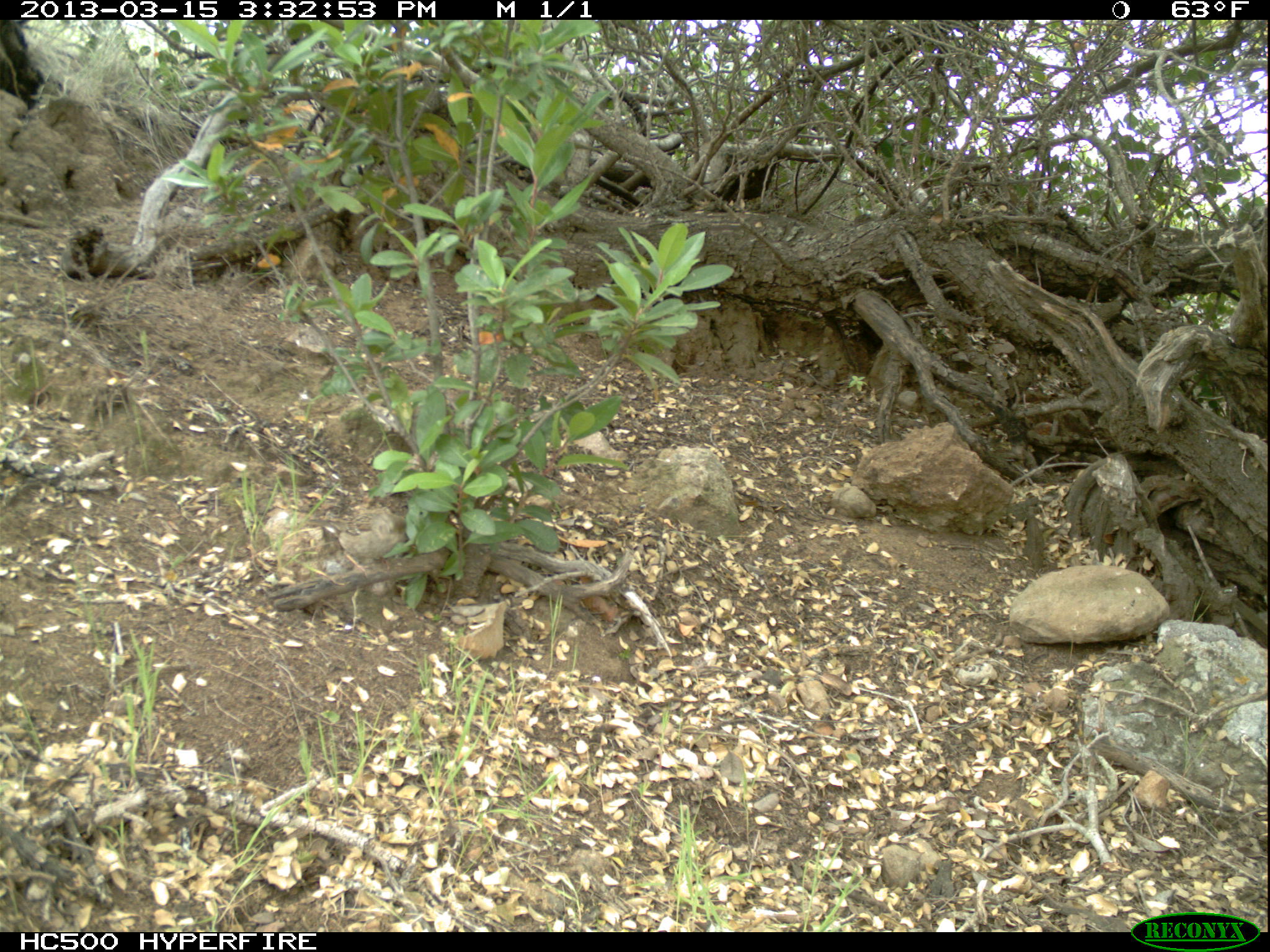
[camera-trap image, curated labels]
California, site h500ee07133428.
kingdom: Animalia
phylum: Chordata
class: Aves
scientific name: Aves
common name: bird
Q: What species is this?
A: Bird (Aves).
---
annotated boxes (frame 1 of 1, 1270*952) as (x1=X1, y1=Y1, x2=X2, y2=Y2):
bird: (x1=306, y1=513, x2=410, y2=578)